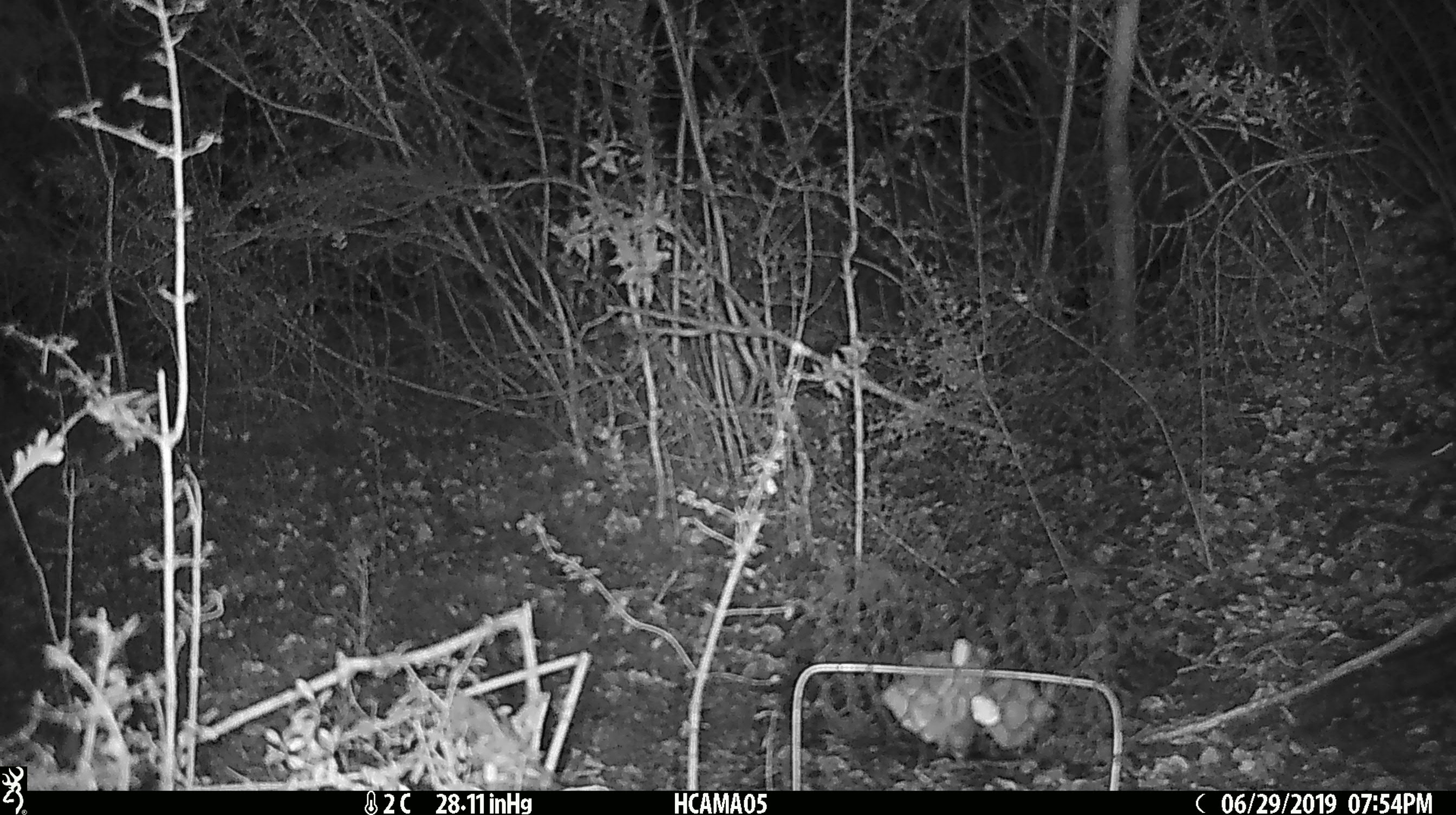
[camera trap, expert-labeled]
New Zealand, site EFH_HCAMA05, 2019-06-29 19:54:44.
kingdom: Animalia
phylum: Chordata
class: Mammalia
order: Rodentia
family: Muridae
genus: Mus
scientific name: Mus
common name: mouse